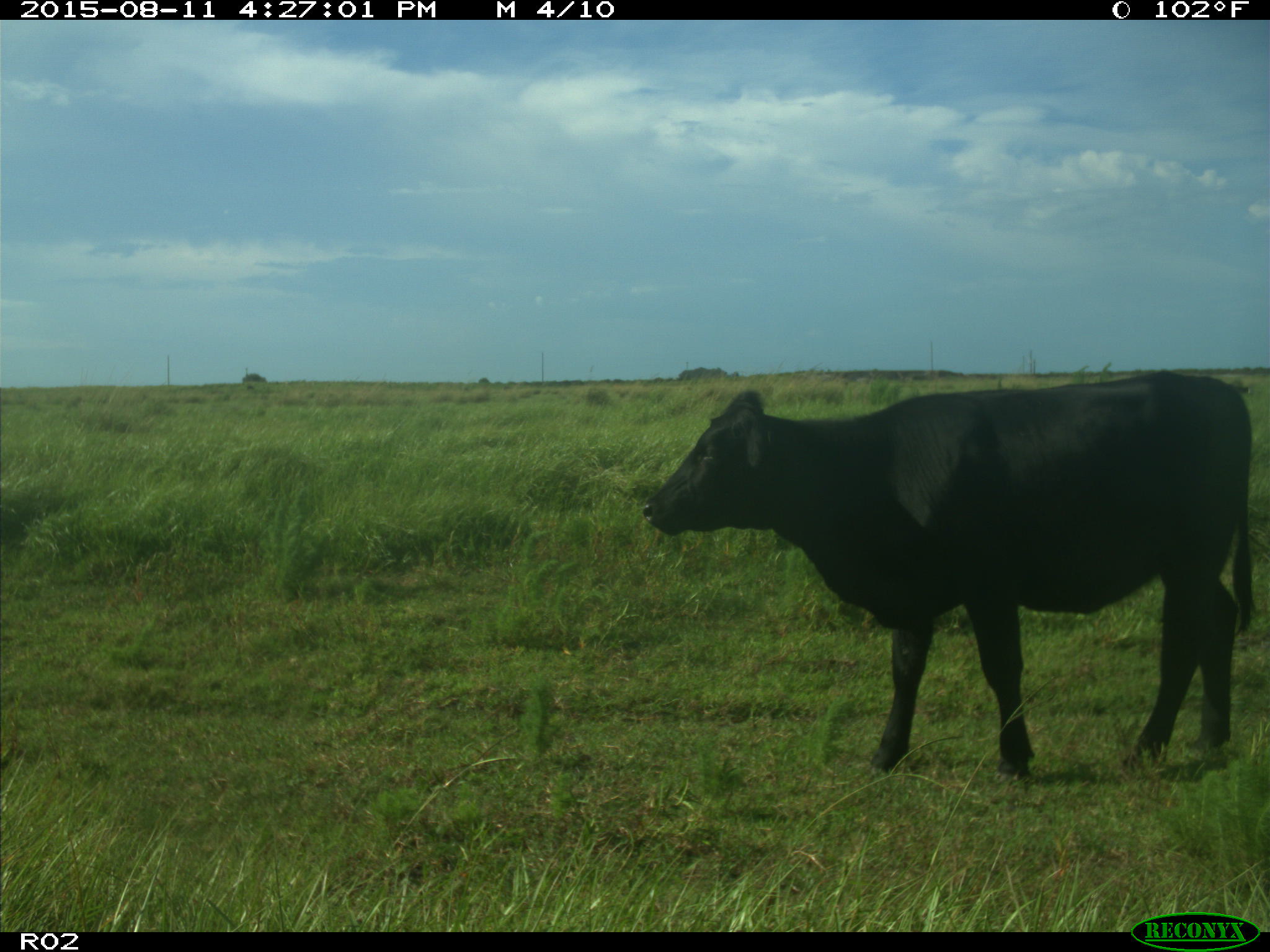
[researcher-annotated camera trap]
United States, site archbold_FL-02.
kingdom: Animalia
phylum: Chordata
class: Mammalia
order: Artiodactyla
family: Bovidae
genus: Bos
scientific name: Bos taurus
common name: domestic cow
Bos taurus (domestic cow).